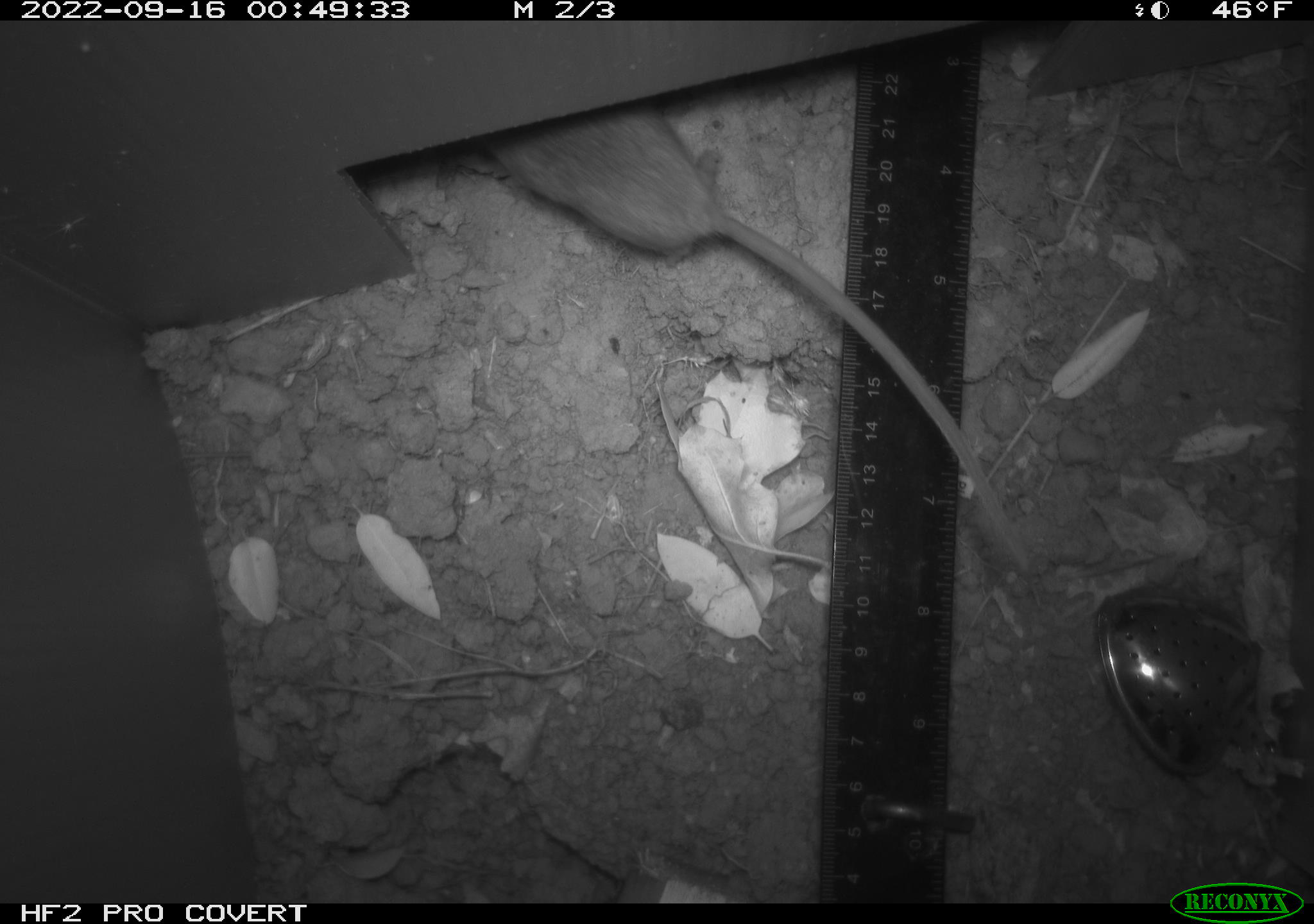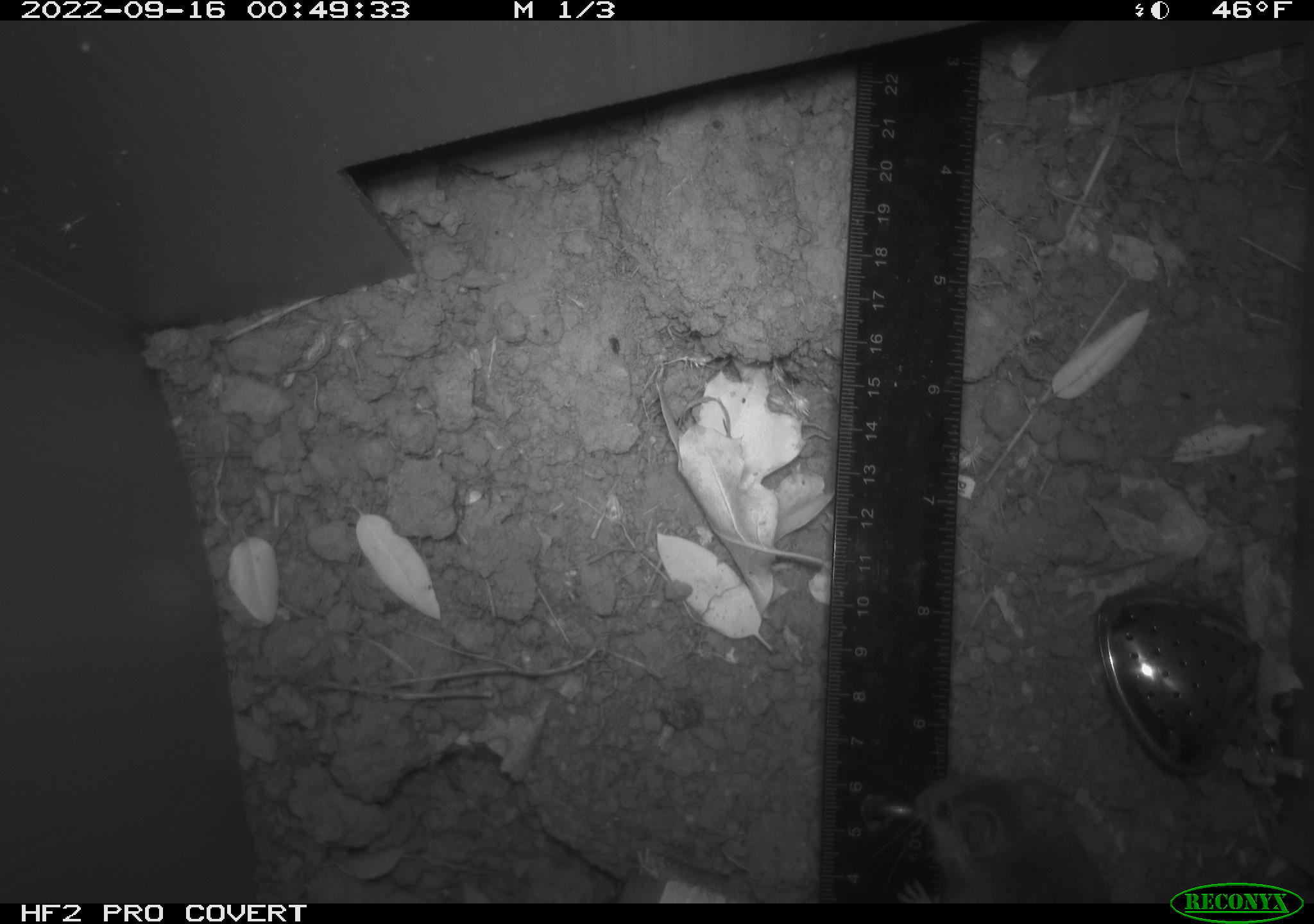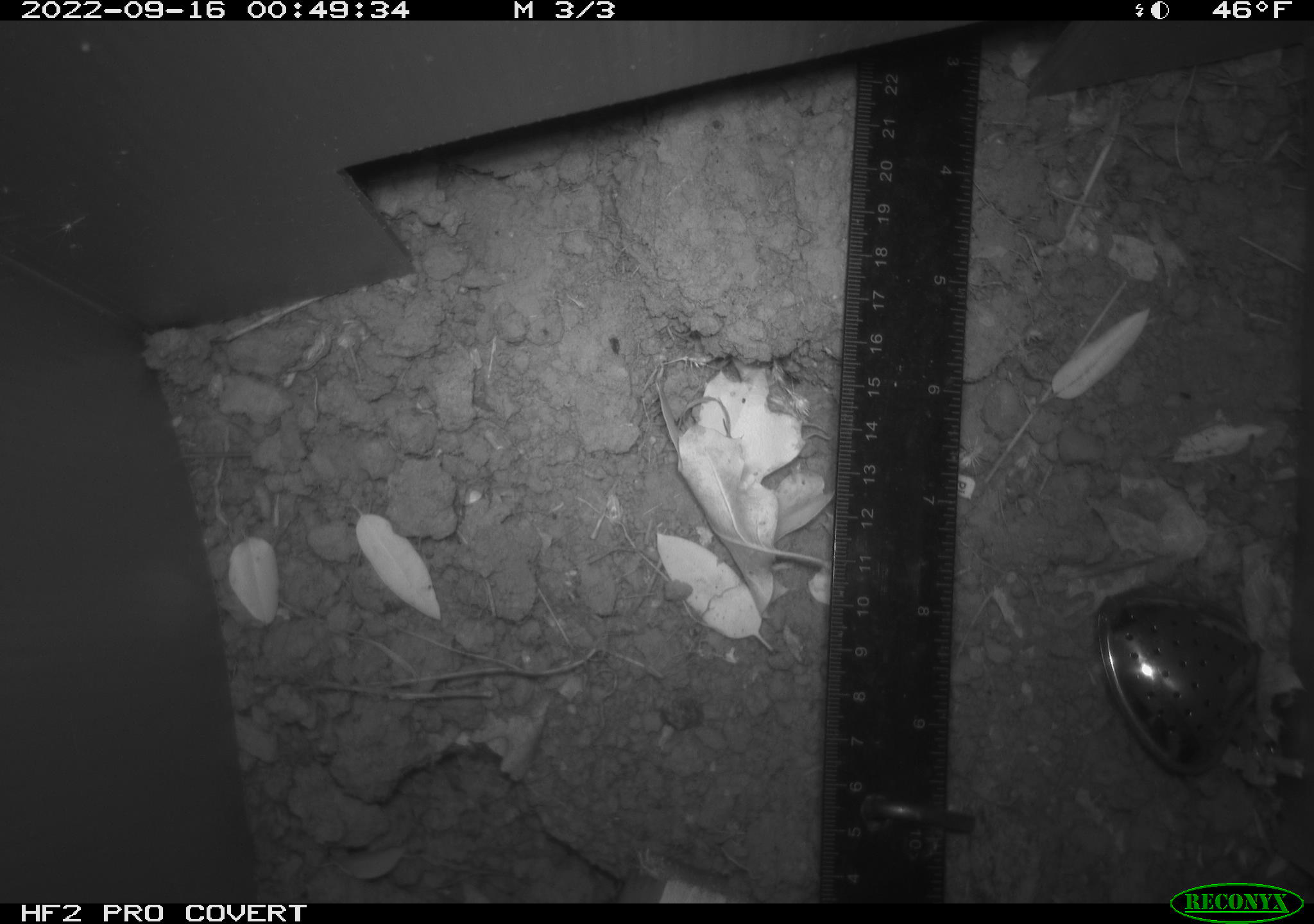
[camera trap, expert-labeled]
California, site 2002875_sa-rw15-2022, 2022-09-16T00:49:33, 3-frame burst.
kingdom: Animalia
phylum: Chordata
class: Mammalia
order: Rodentia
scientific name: Rodentia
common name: mouse species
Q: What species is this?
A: Mouse species (Rodentia).